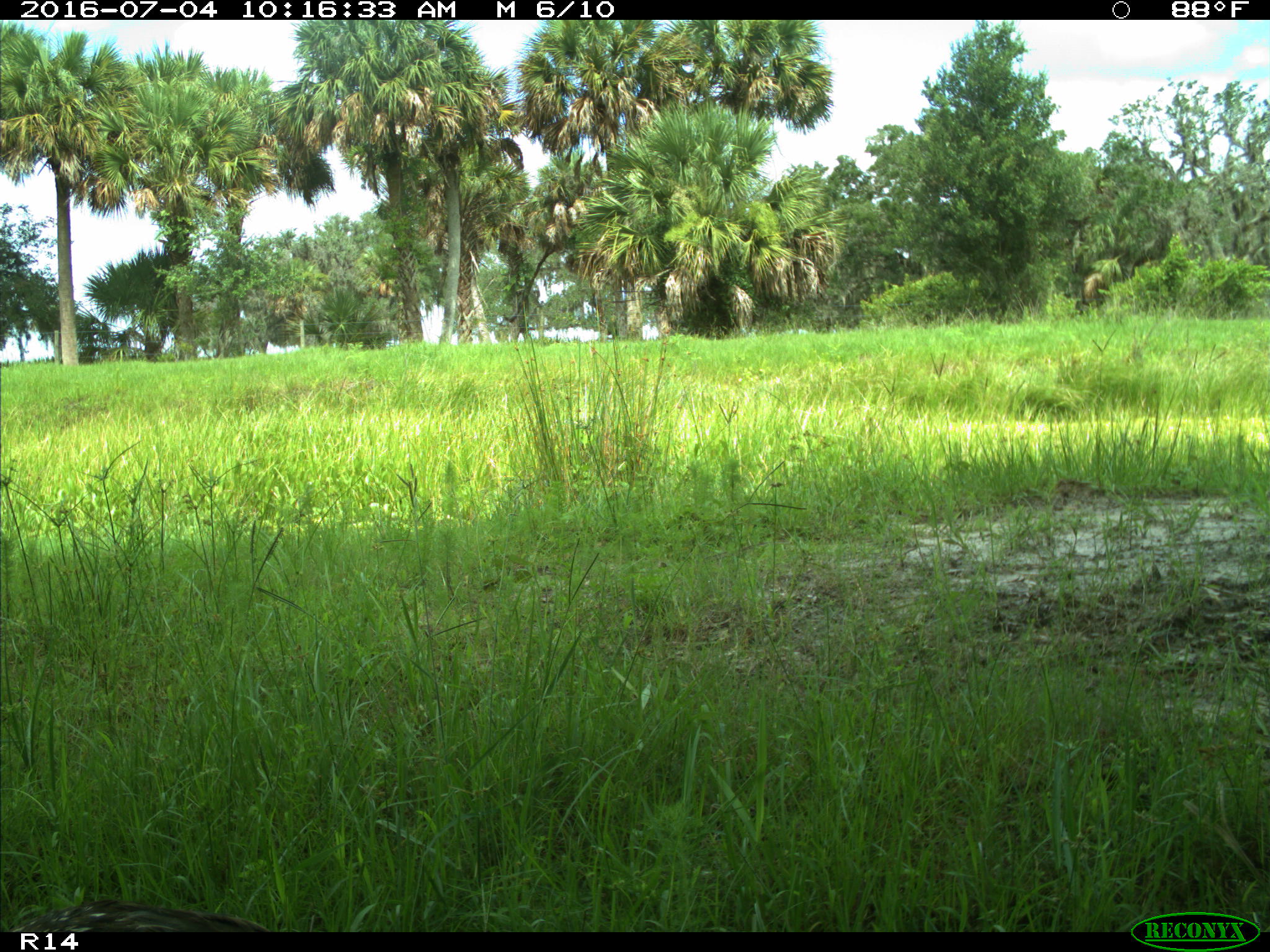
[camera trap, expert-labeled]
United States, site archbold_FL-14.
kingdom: Animalia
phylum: Chordata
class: Aves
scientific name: Aves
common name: birds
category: unidentified bird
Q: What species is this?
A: Unidentified bird (birds) (Aves).